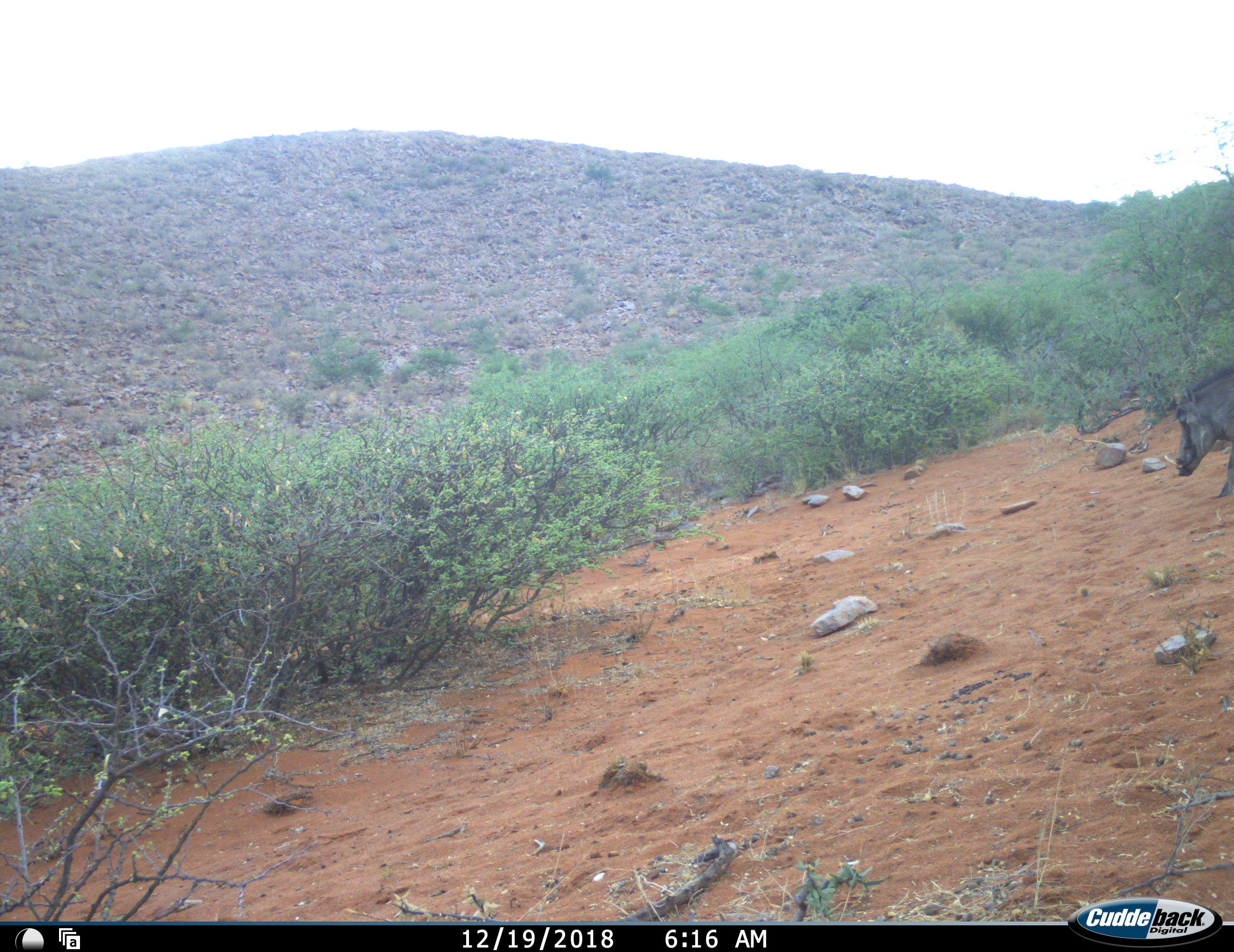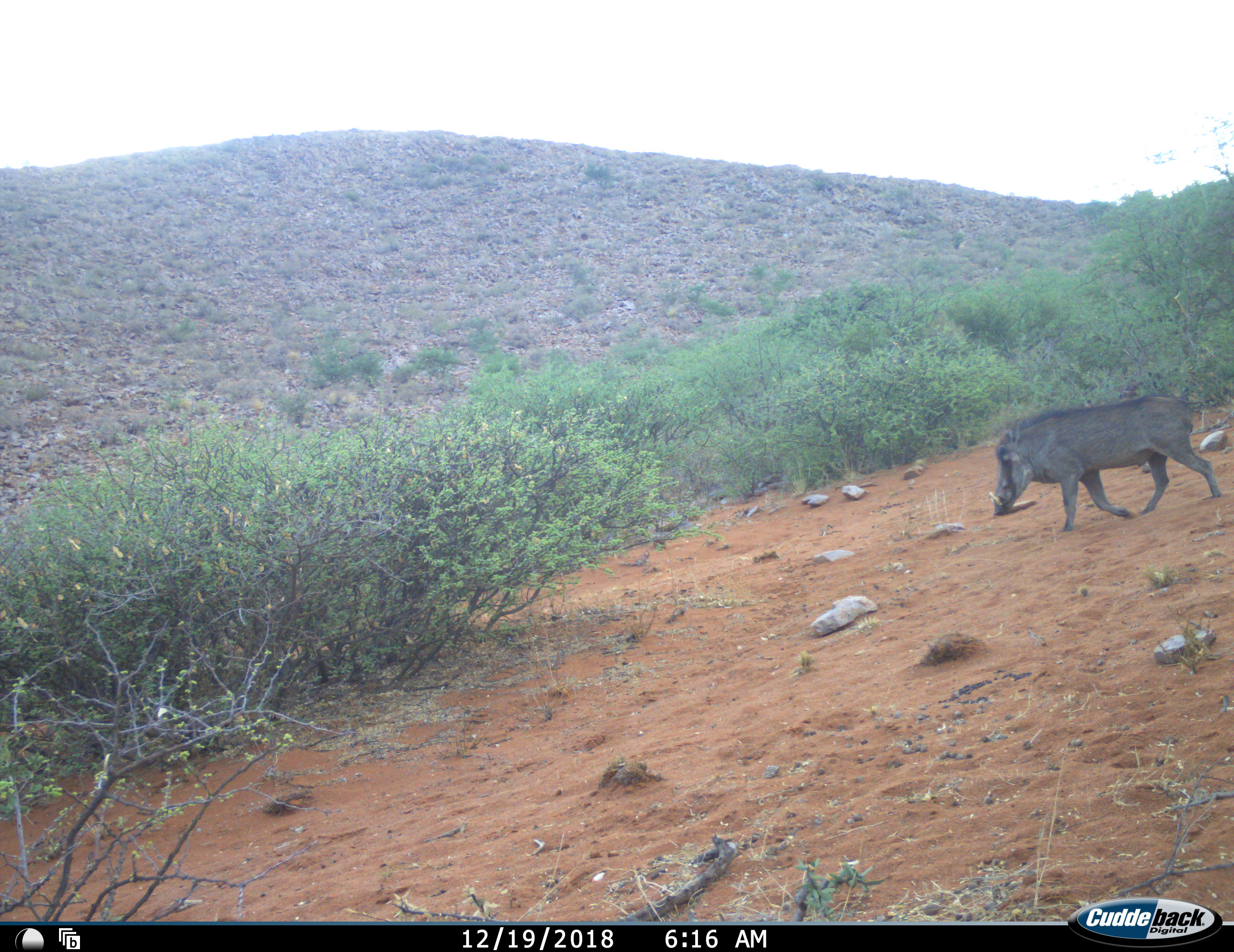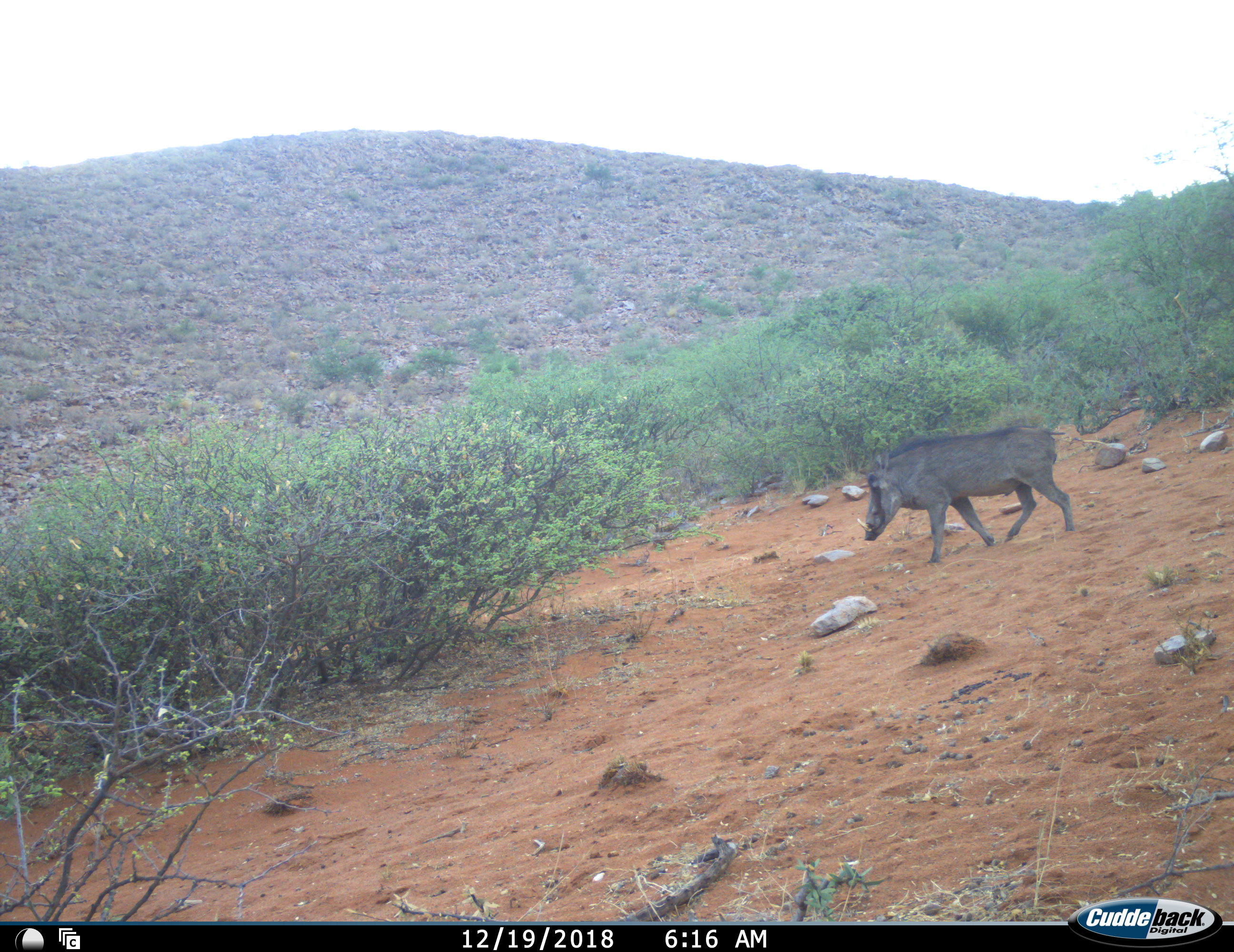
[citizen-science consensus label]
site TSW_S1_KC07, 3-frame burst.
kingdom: Animalia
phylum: Chordata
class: Mammalia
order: Artiodactyla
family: Suidae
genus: Phacochoerus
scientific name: Phacochoerus africanus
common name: warthog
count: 1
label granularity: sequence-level